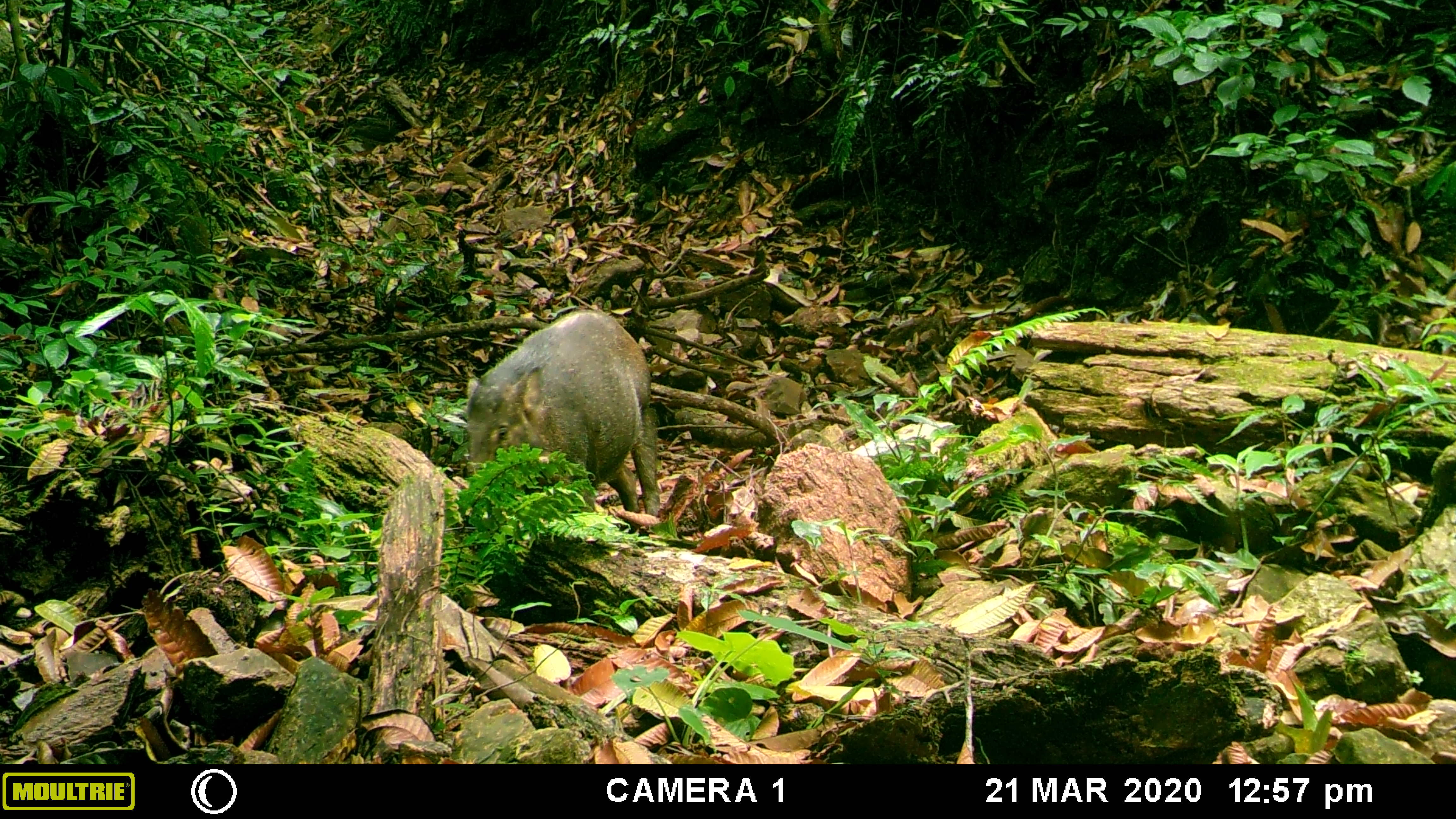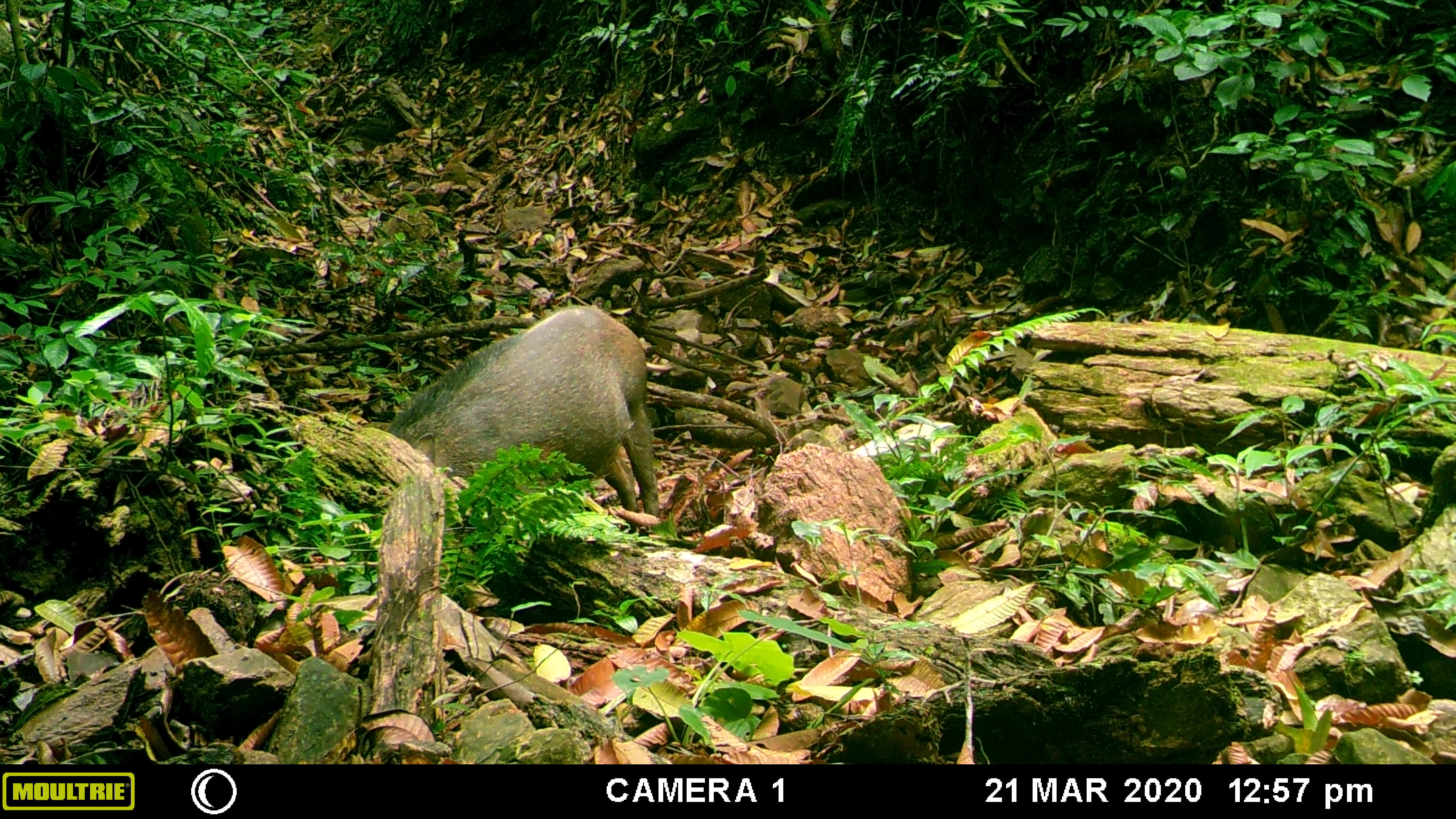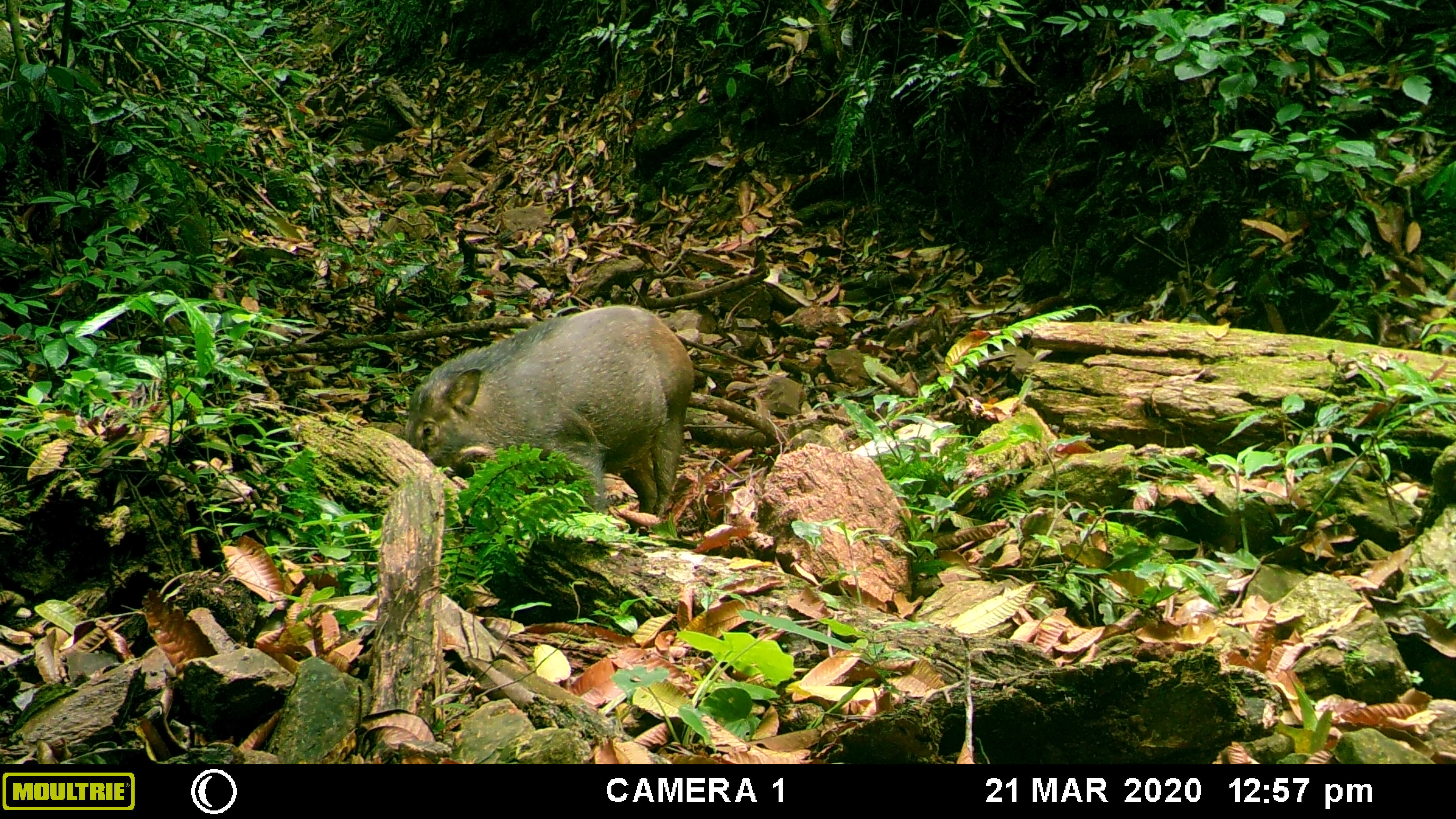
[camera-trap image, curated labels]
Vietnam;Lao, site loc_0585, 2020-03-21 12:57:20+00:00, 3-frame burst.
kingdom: Animalia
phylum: Chordata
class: Mammalia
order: Artiodactyla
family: Suidae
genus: Sus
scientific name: Sus scrofa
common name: eurasian wild pig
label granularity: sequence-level